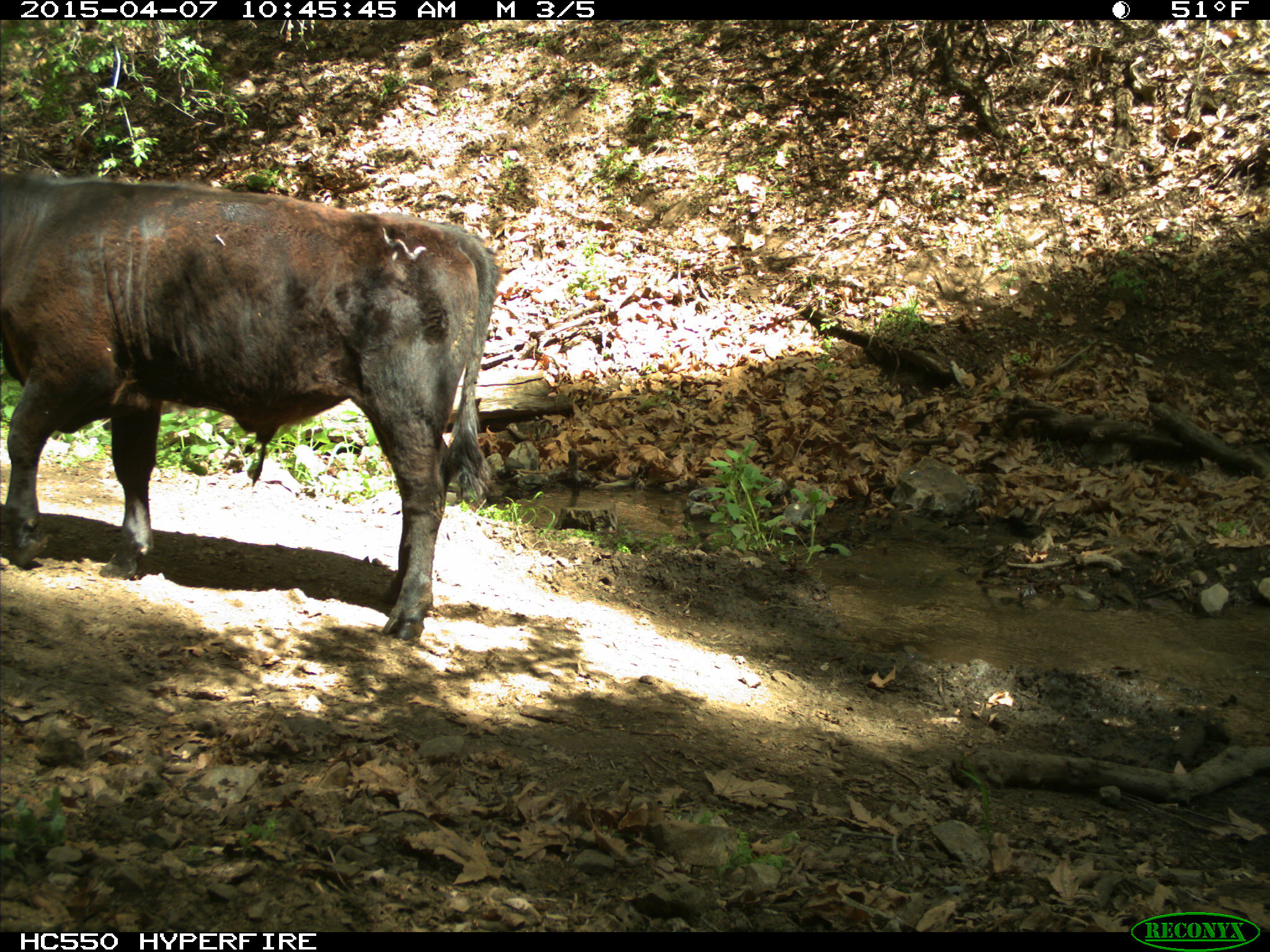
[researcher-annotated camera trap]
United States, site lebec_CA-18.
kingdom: Animalia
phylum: Chordata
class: Mammalia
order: Artiodactyla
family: Bovidae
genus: Bos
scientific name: Bos taurus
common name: domestic cow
Bos taurus (domestic cow).